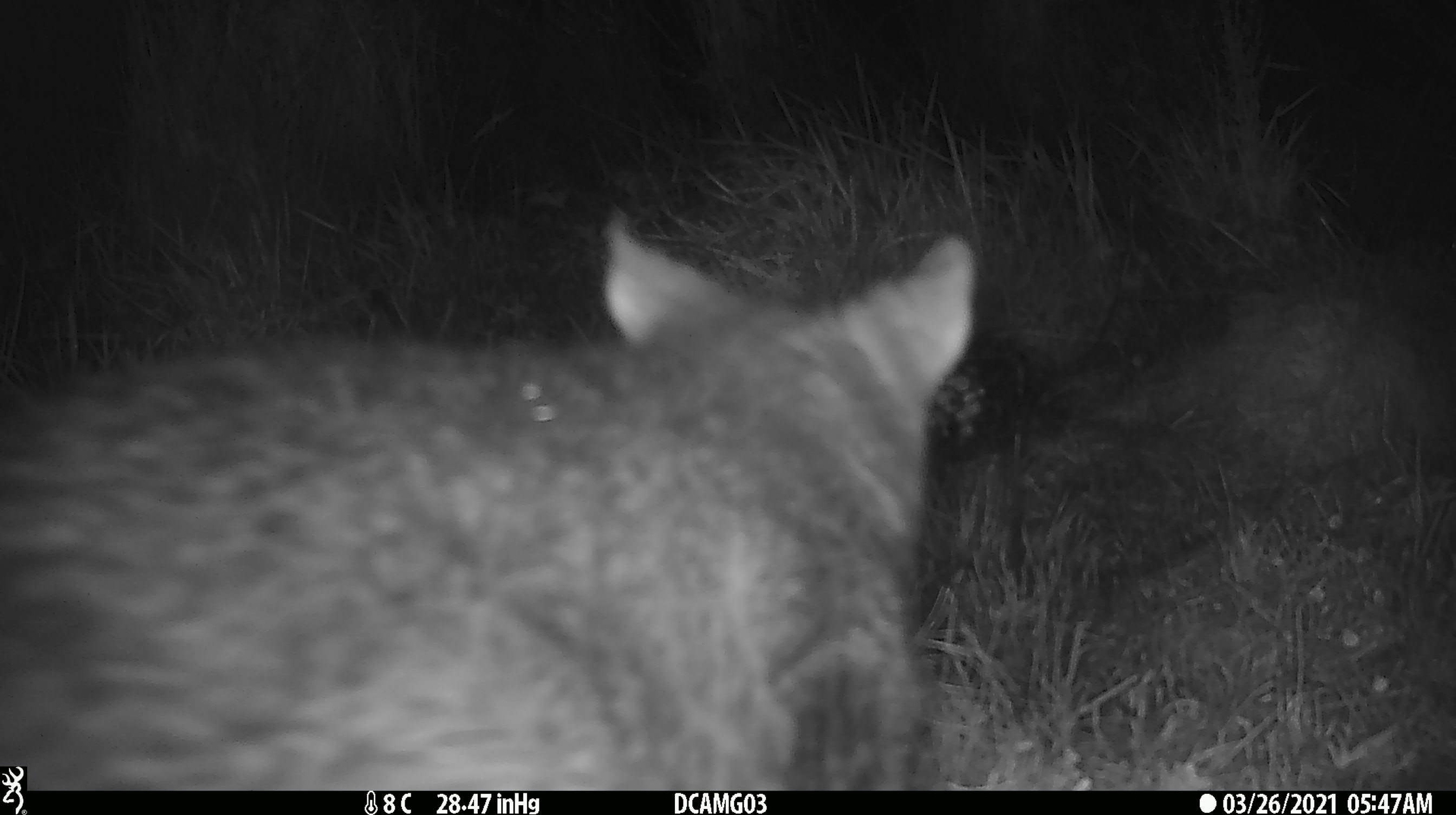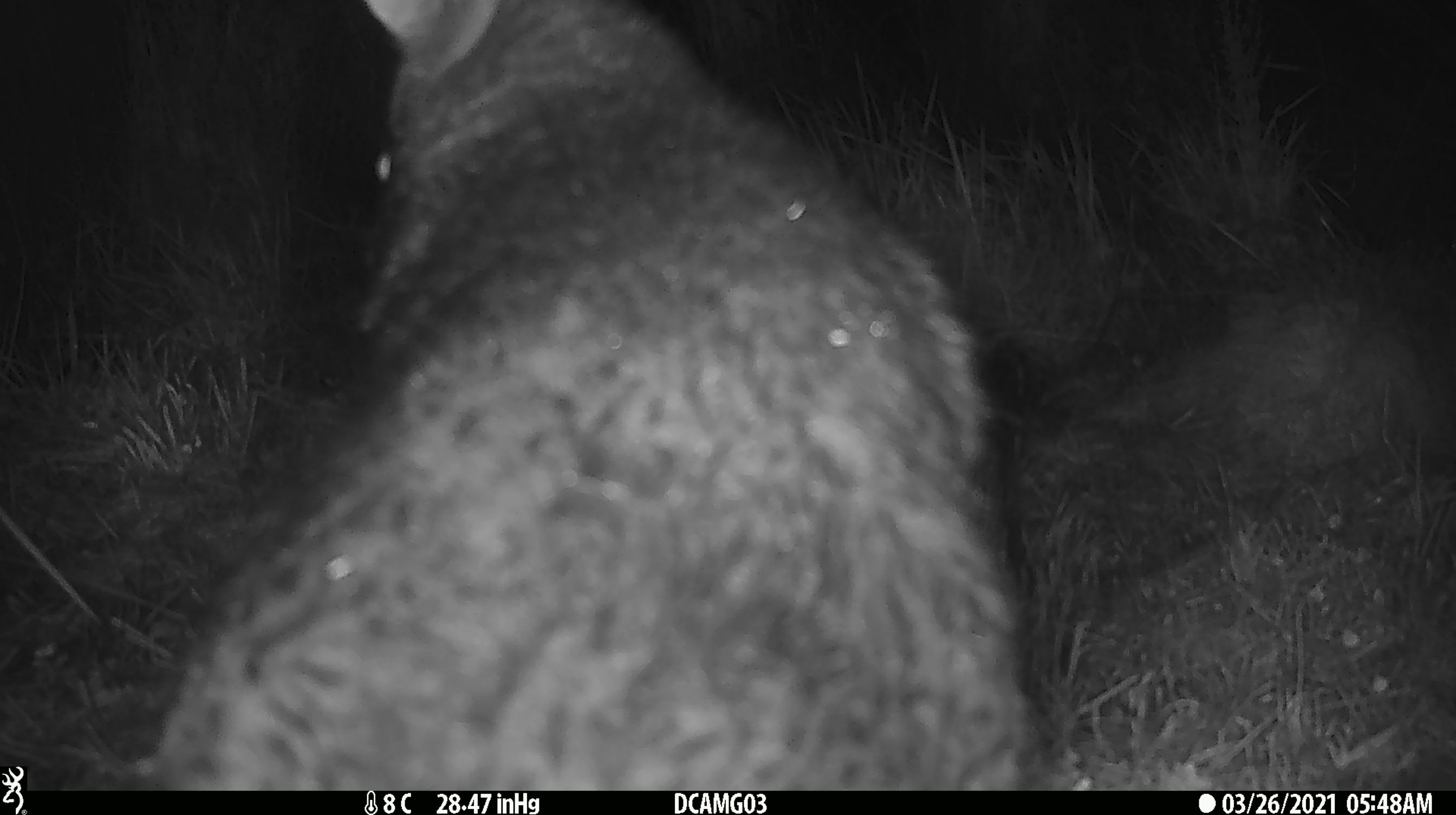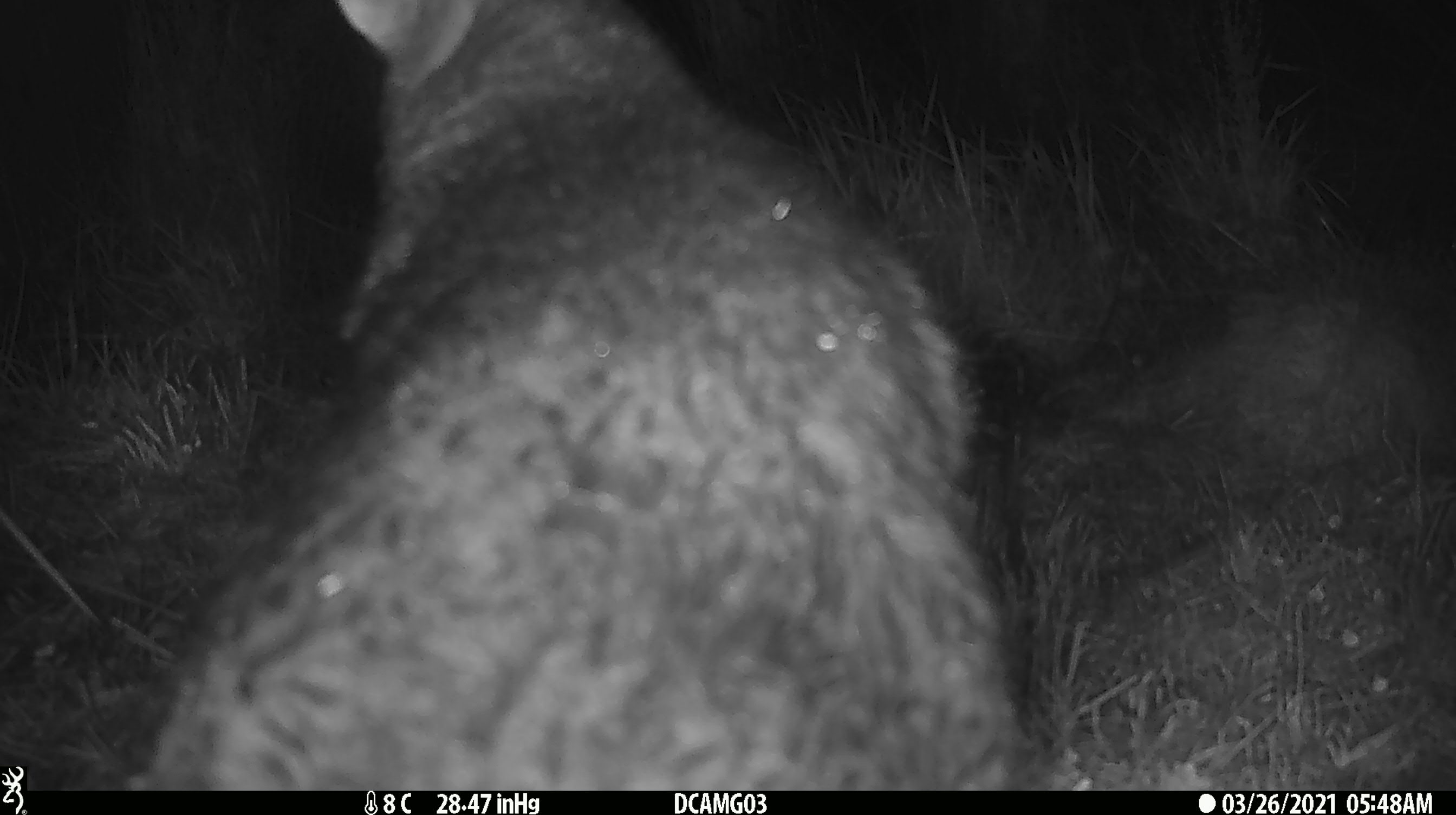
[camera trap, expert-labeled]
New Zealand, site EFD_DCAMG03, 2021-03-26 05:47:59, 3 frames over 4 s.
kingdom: Animalia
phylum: Chordata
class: Mammalia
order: Diprotodontia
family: Phalangeridae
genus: Trichosurus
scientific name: Trichosurus vulpecula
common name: common brushtail possum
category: possum